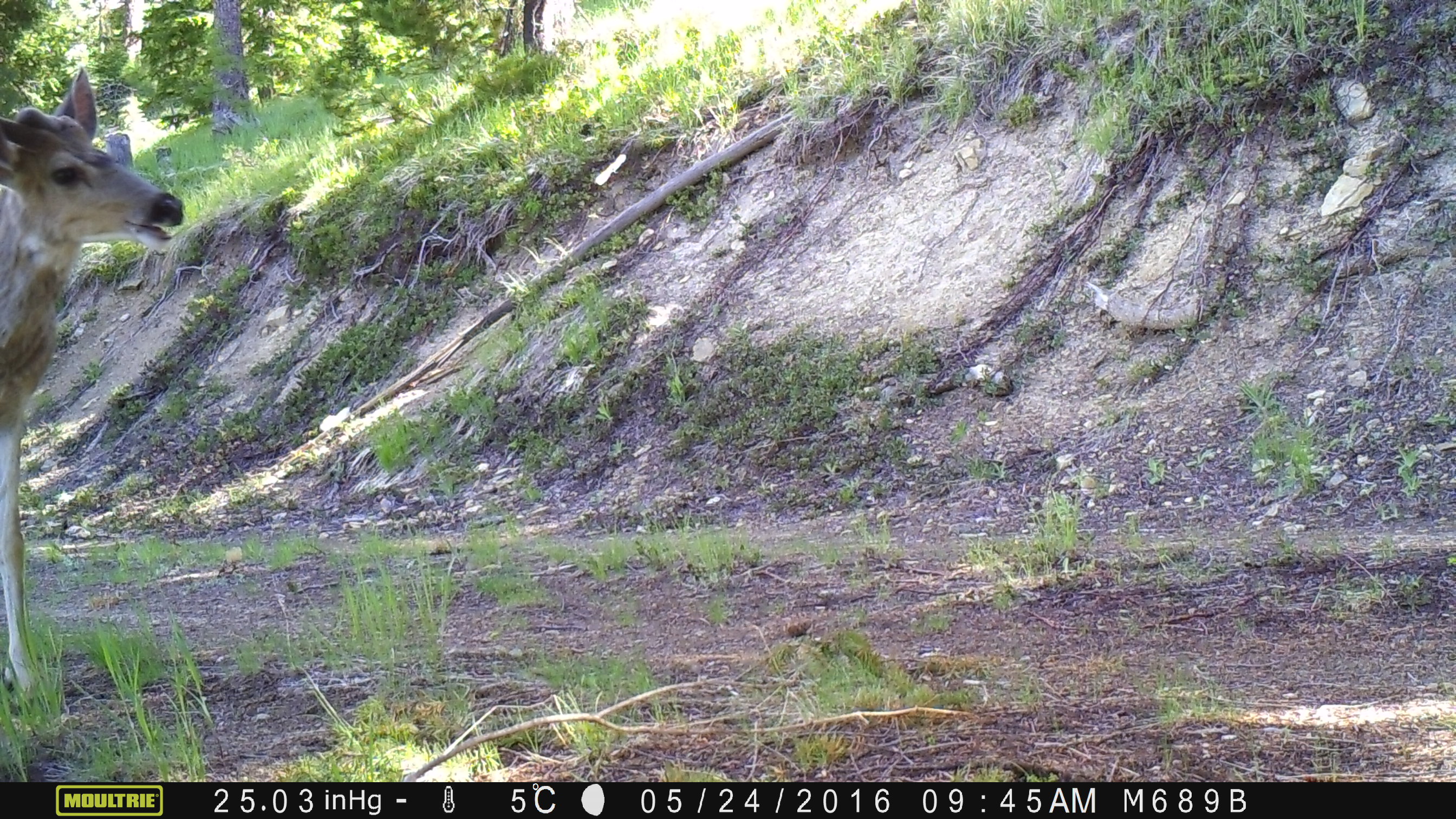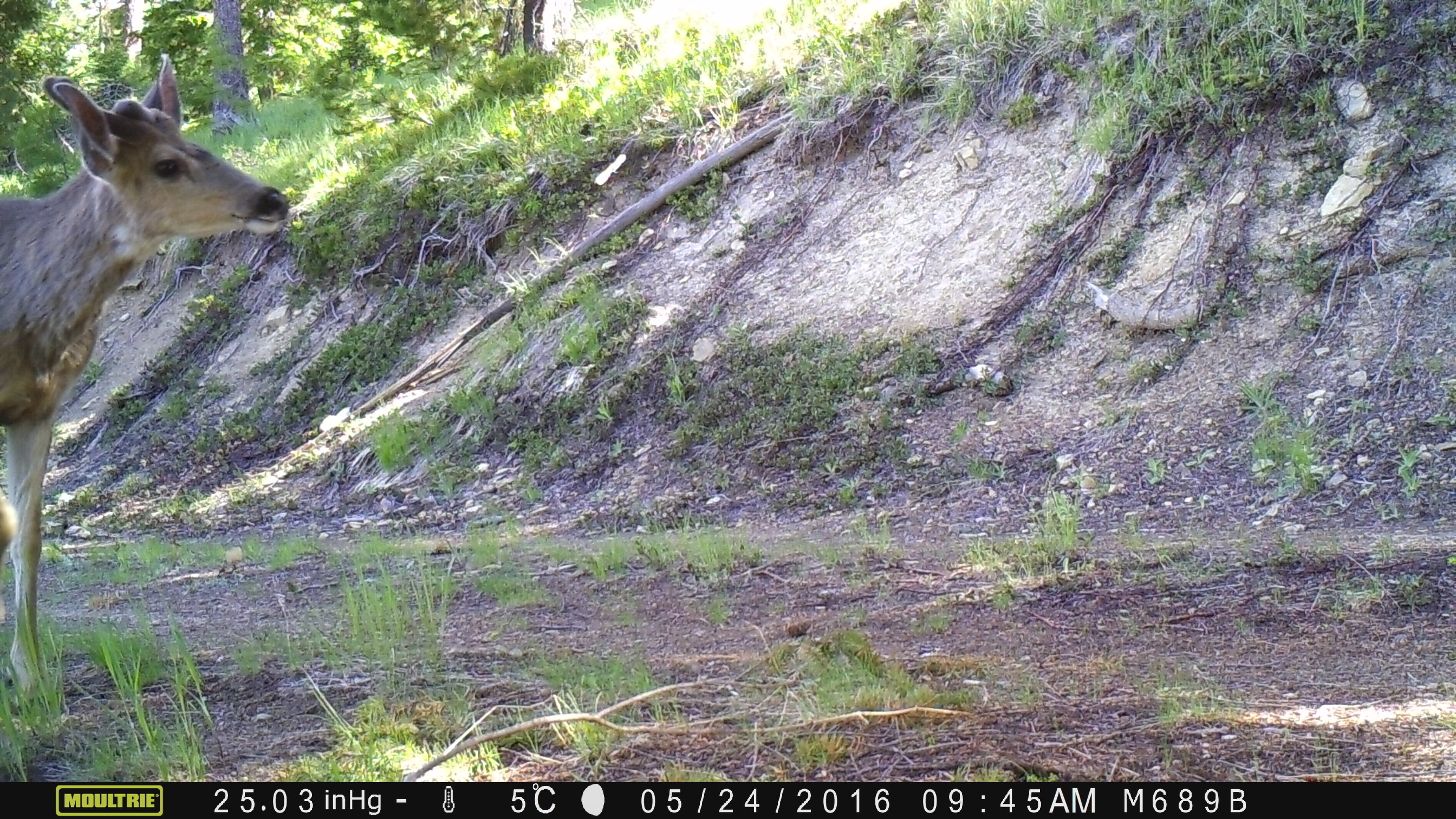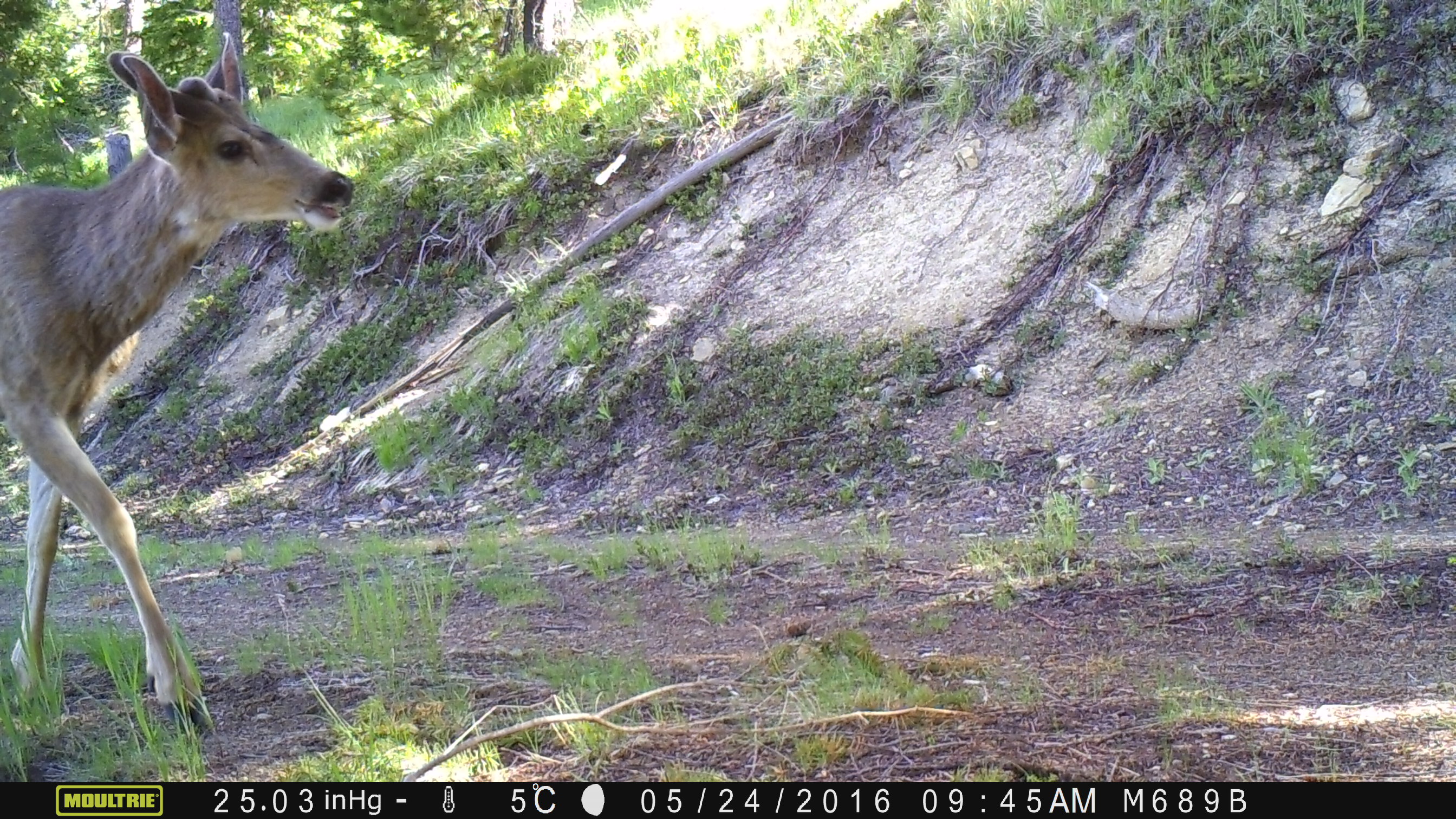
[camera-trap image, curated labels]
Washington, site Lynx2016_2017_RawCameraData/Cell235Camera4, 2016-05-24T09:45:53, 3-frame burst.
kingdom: Animalia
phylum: Chordata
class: Mammalia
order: Artiodactyla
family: Cervidae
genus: Odocoileus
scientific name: Odocoileus hemionus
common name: mule deer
Odocoileus hemionus (mule deer). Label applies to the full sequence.